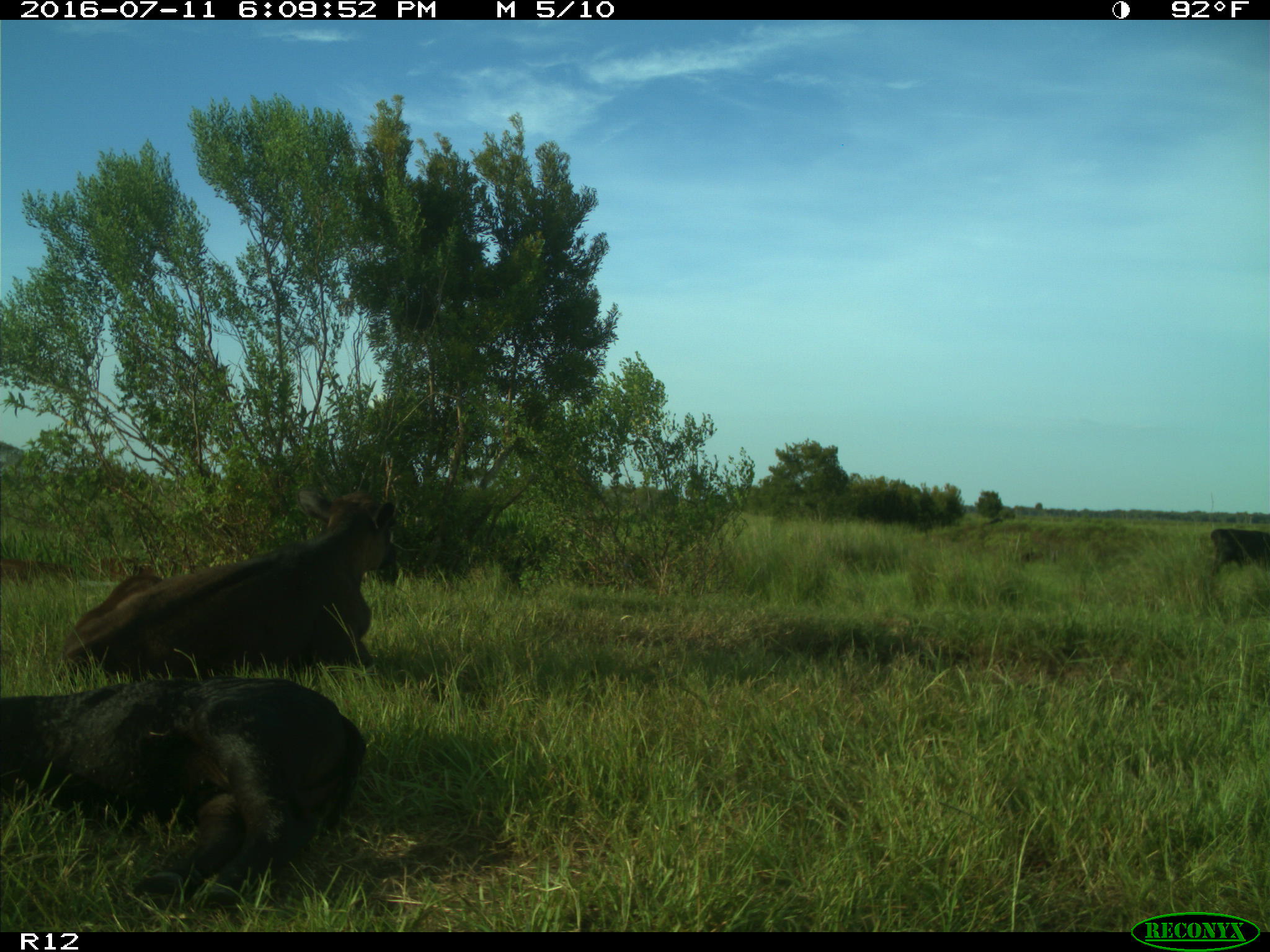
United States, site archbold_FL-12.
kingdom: Animalia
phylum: Chordata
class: Mammalia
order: Artiodactyla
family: Bovidae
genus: Bos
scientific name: Bos taurus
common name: domestic cow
Bos taurus (domestic cow).